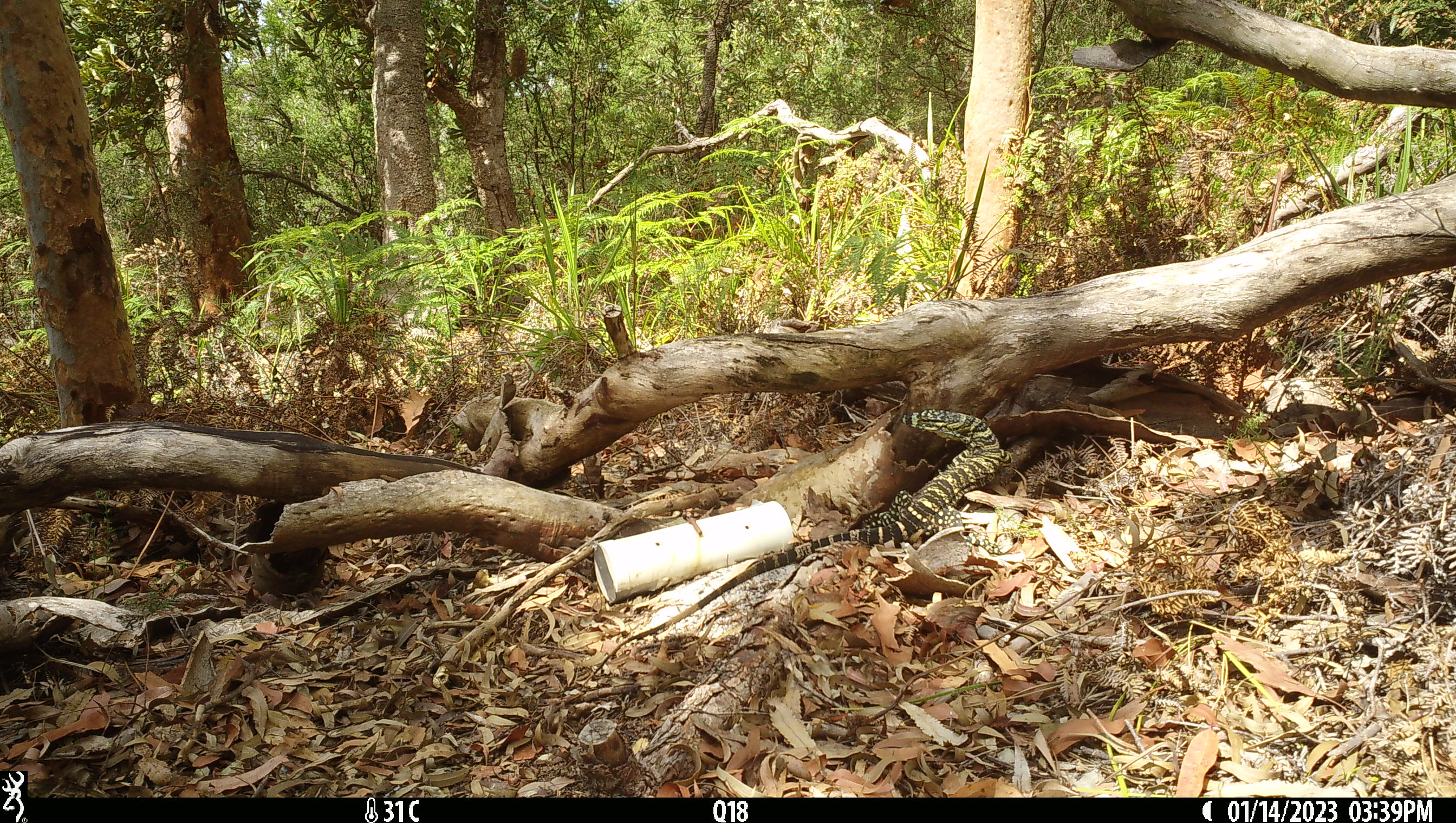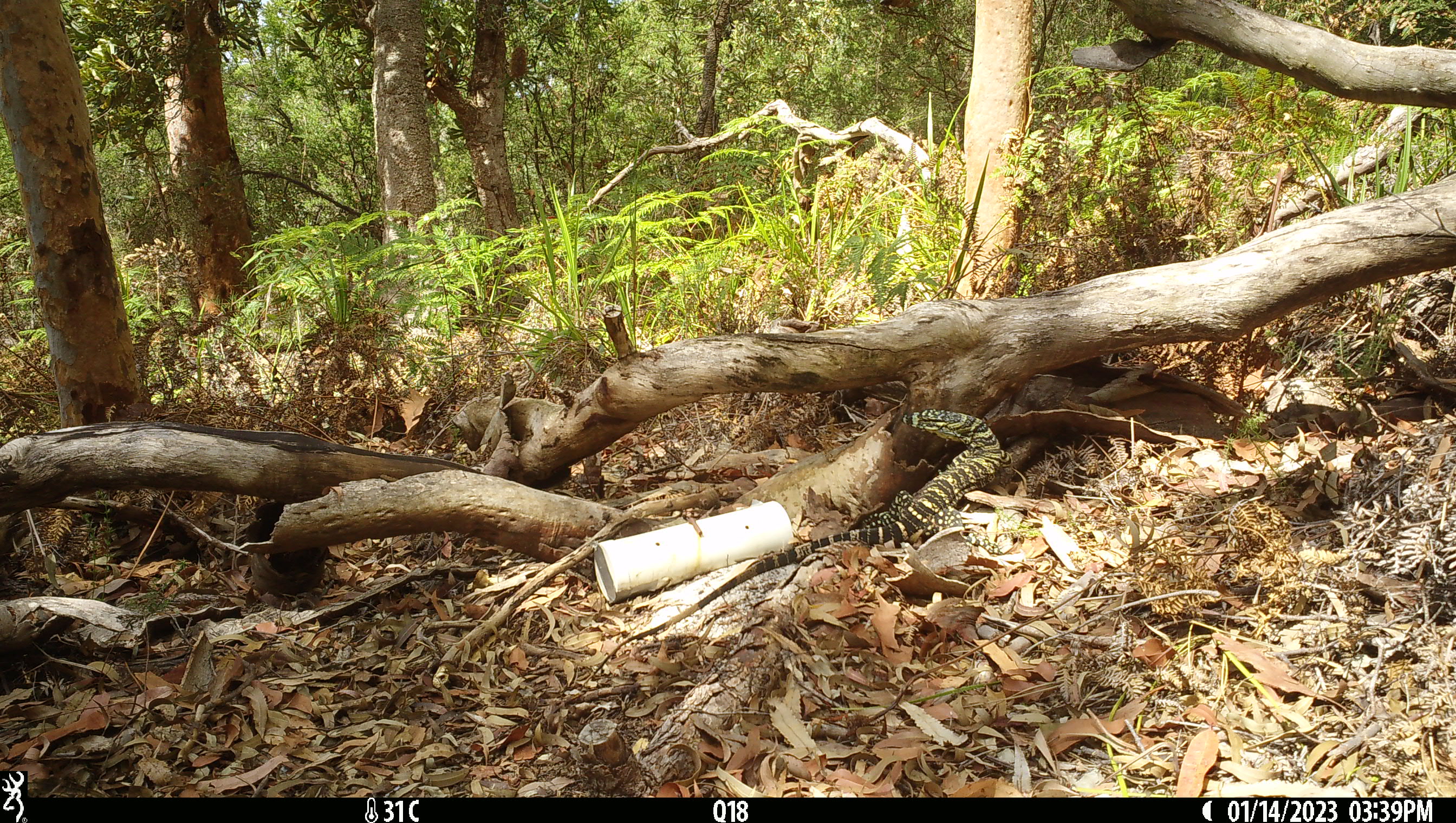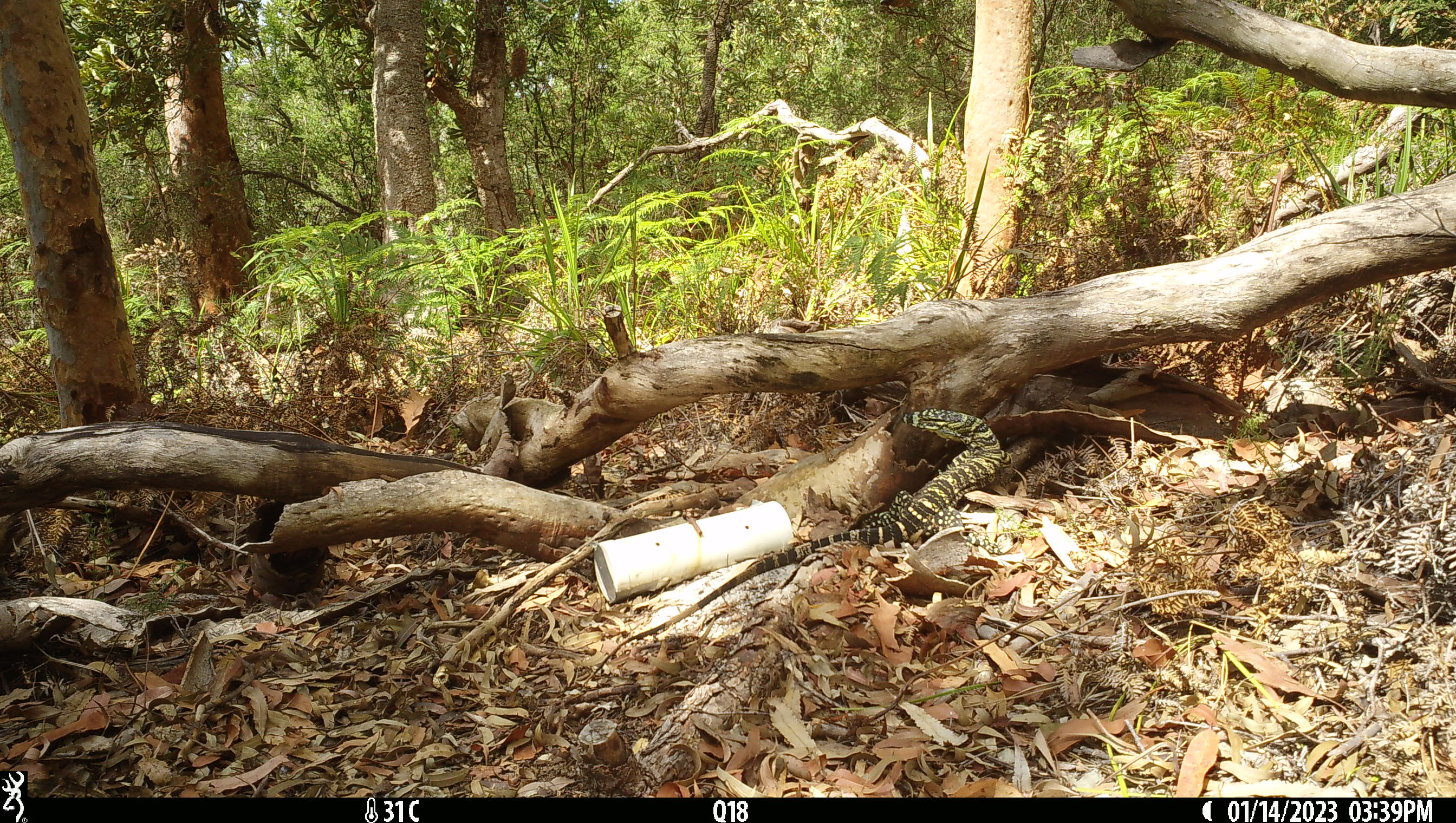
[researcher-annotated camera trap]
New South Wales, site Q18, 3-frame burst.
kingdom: Animalia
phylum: Chordata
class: Reptilia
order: Squamata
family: Varanidae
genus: Varanus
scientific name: Varanus varius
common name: lace monitor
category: goanna